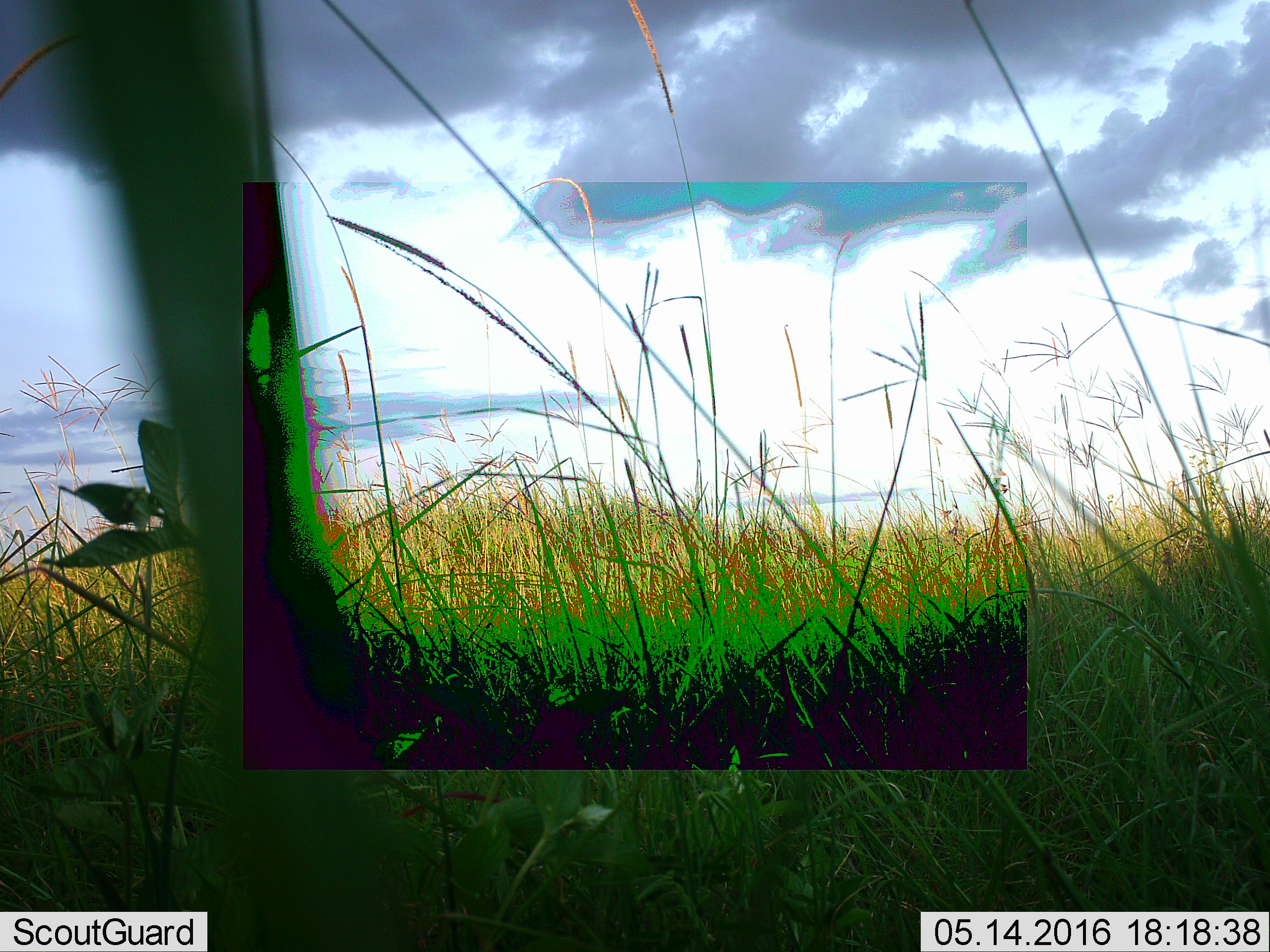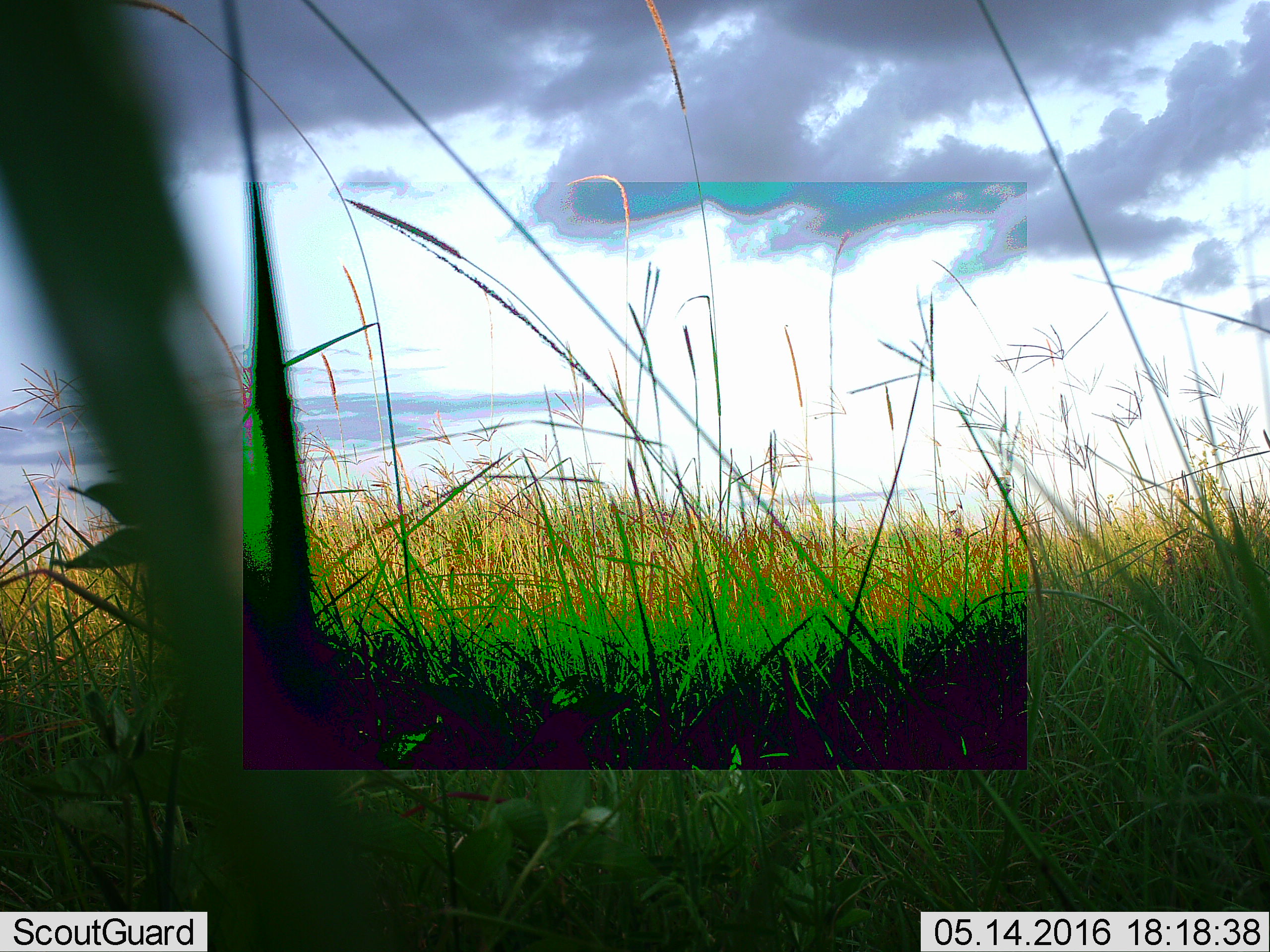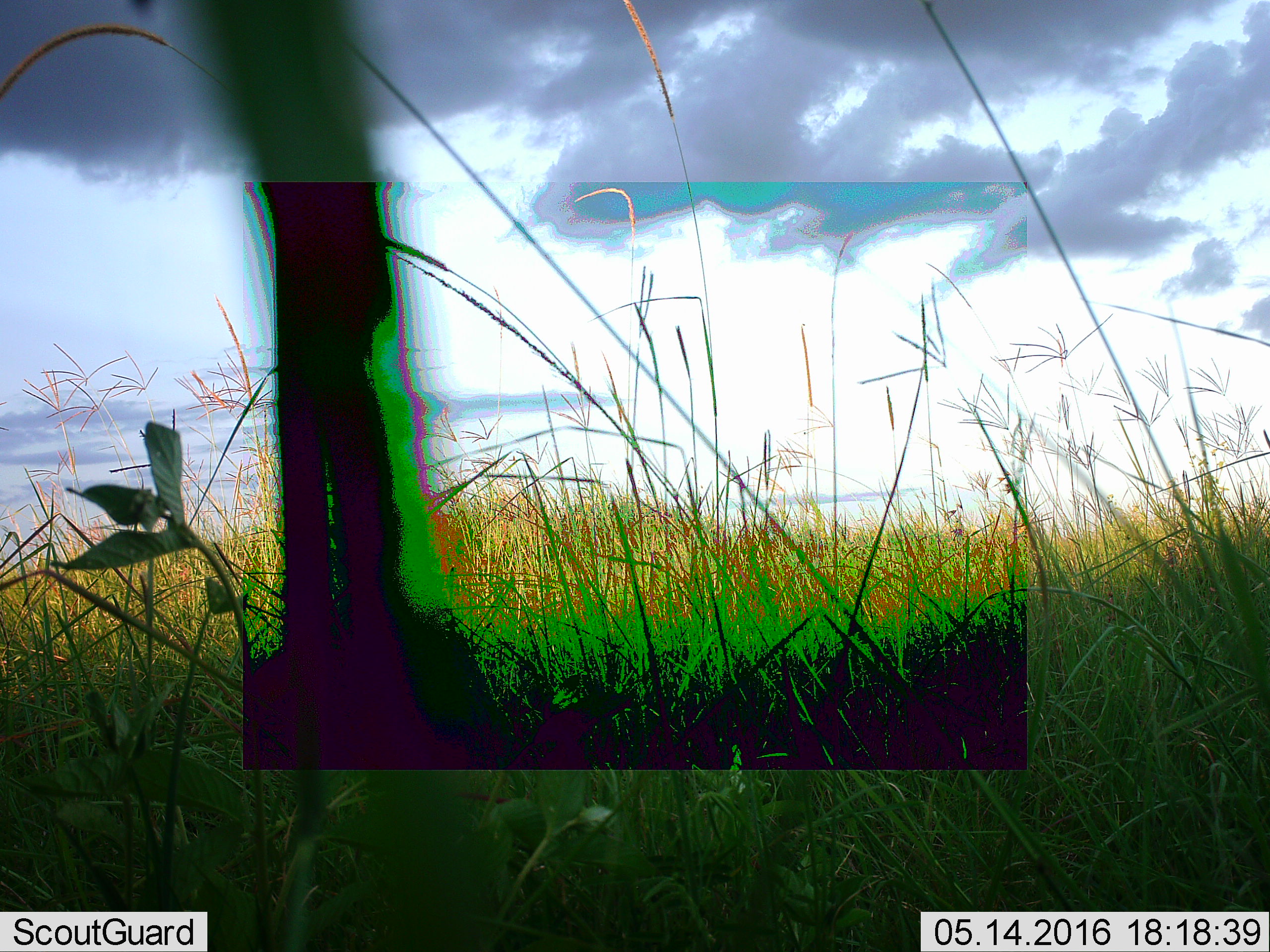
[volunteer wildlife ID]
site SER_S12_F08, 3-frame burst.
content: unidentified animal